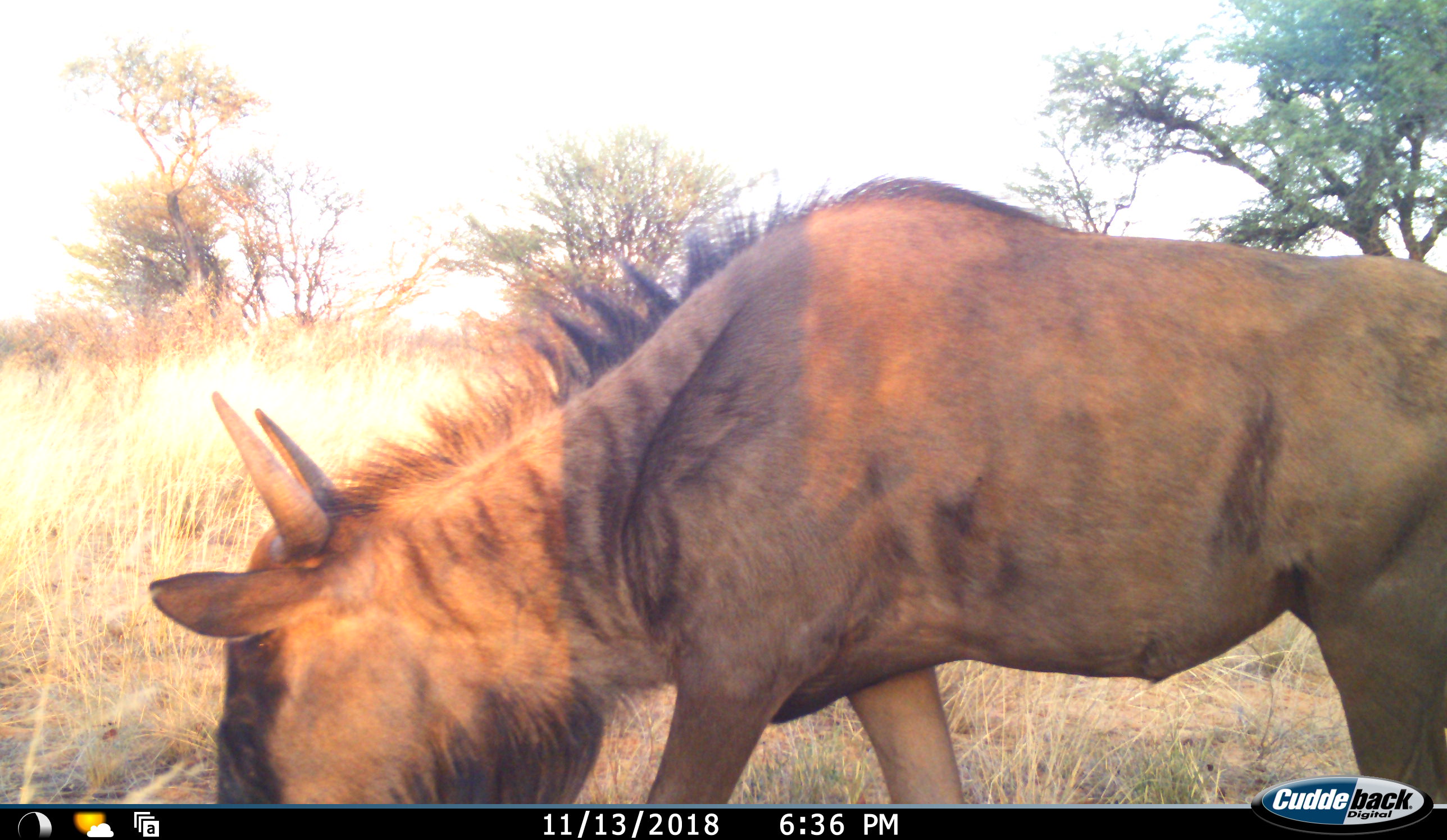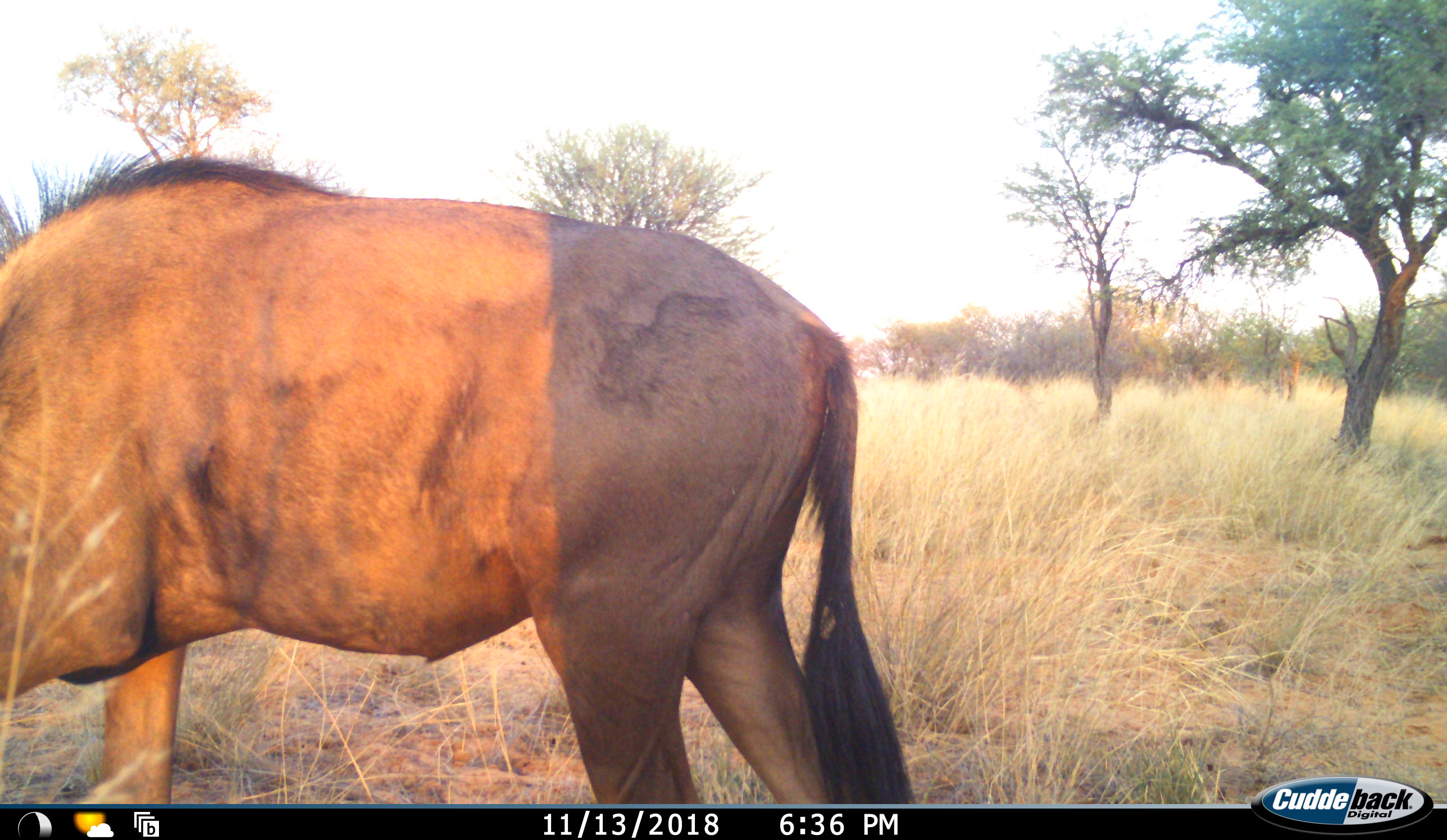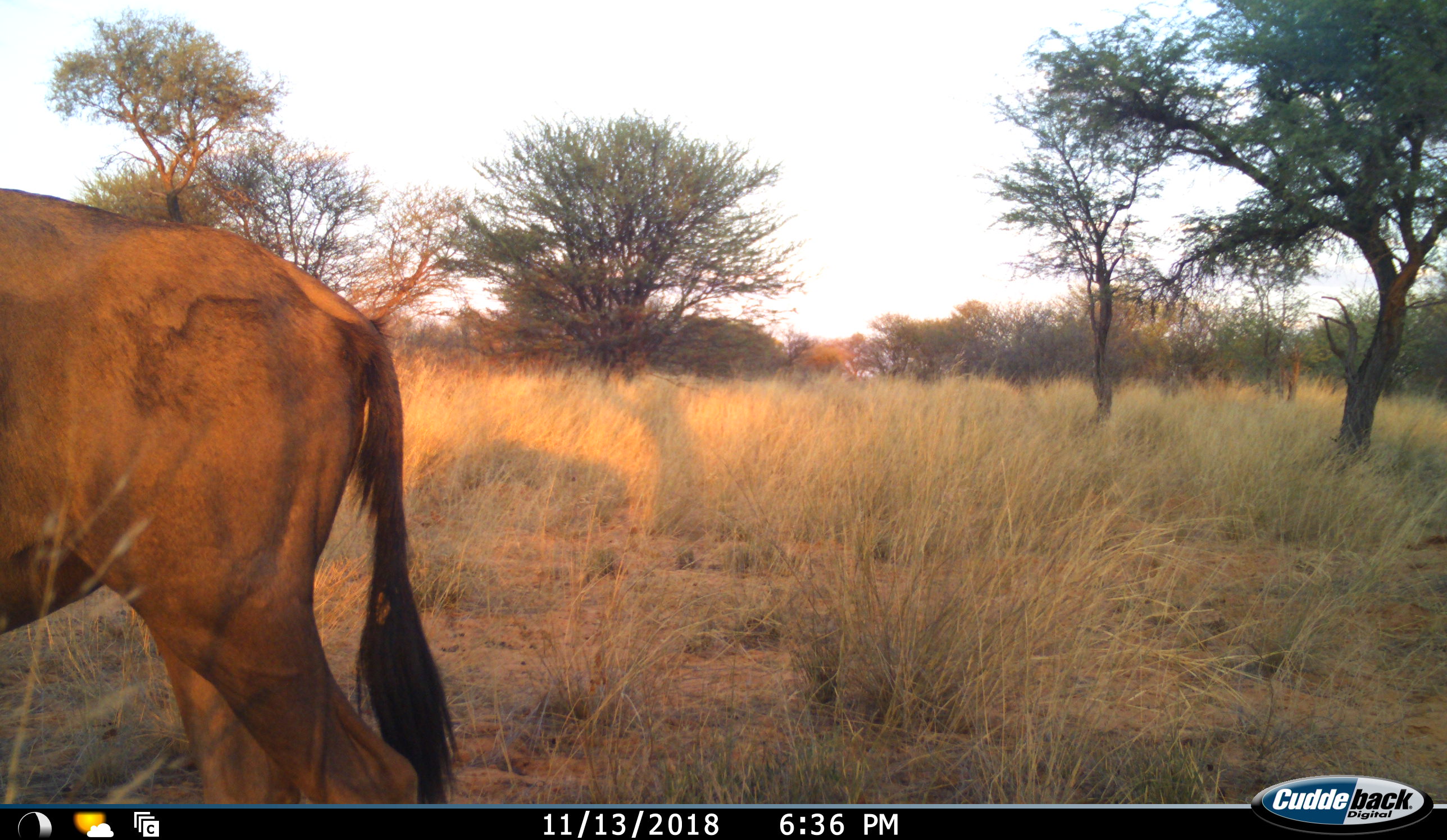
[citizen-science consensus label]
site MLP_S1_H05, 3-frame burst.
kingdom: Animalia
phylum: Chordata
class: Mammalia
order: Artiodactyla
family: Bovidae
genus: Connochaetes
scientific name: Connochaetes taurinus taurinus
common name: blue wildebeest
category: wildebeestblue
Wildebeestblue (blue wildebeest) (Connochaetes taurinus taurinus), count 1. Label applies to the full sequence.